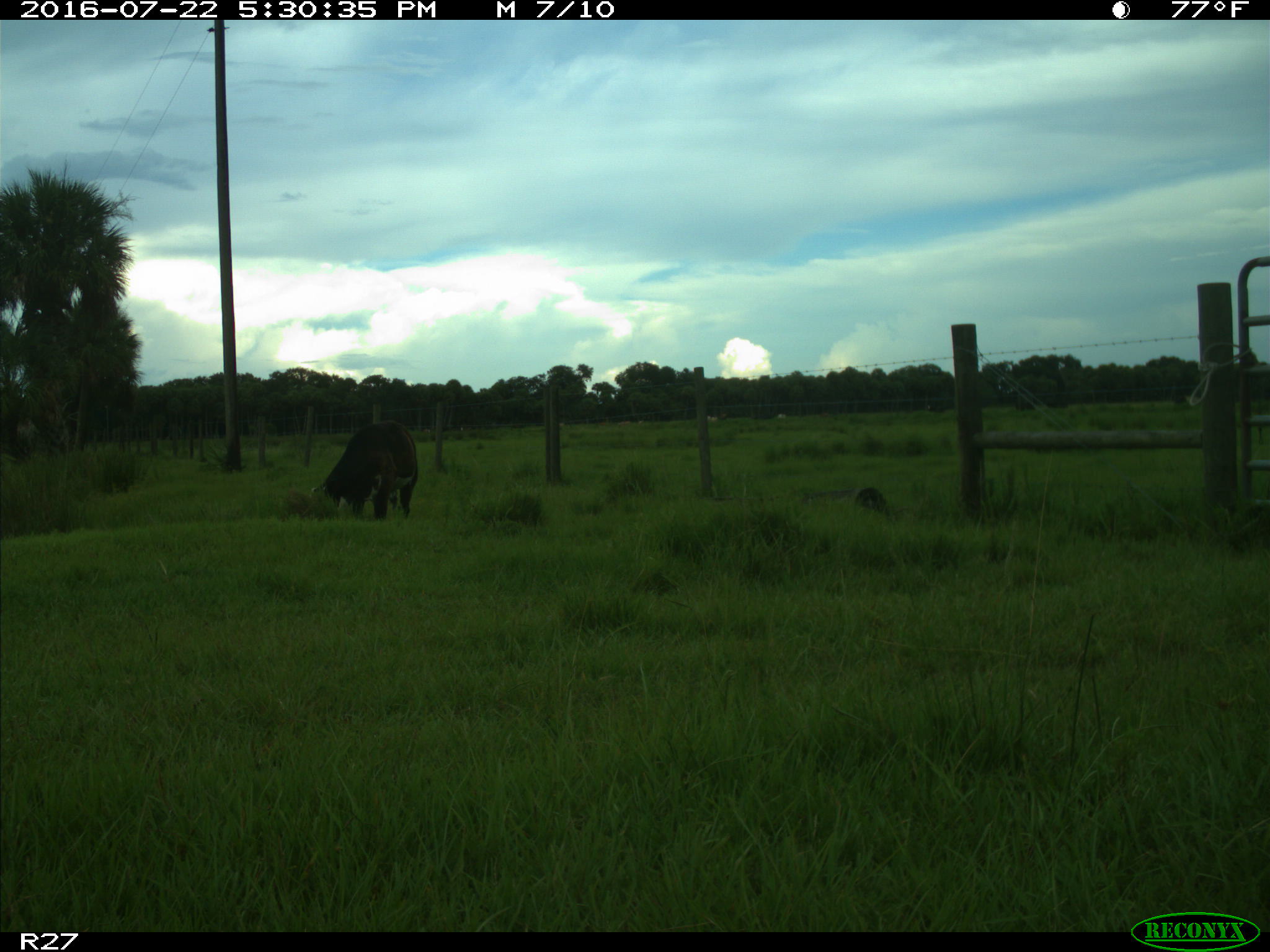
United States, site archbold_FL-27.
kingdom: Animalia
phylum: Chordata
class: Mammalia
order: Artiodactyla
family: Bovidae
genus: Bos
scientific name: Bos taurus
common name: domestic cow